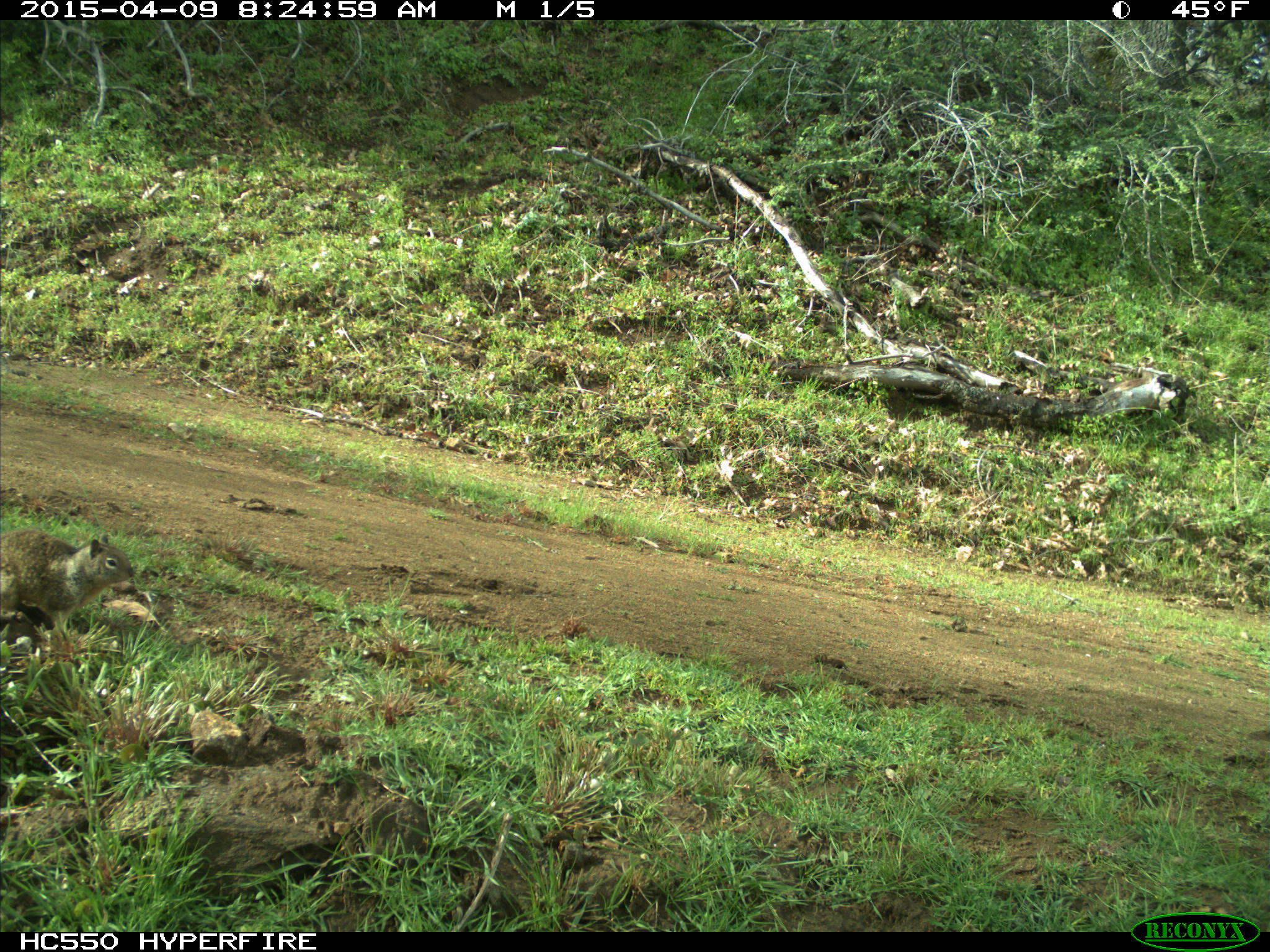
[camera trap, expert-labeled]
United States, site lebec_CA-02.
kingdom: Animalia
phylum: Chordata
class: Mammalia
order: Rodentia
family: Sciuridae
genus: Otospermophilus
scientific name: Otospermophilus beecheyi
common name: california ground squirrel